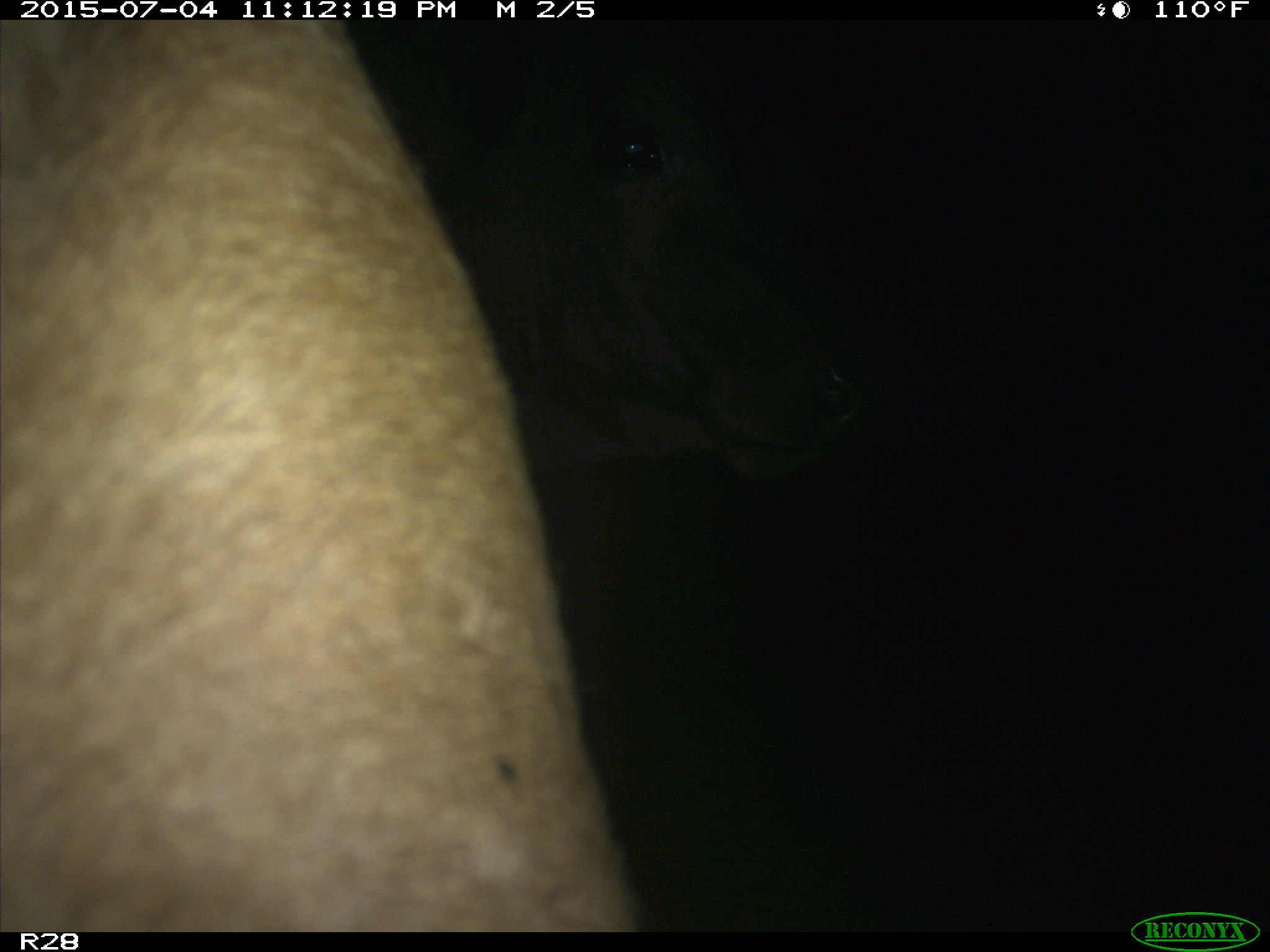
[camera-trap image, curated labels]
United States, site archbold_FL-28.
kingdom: Animalia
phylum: Chordata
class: Mammalia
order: Artiodactyla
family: Bovidae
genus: Bos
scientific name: Bos taurus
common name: domestic cow